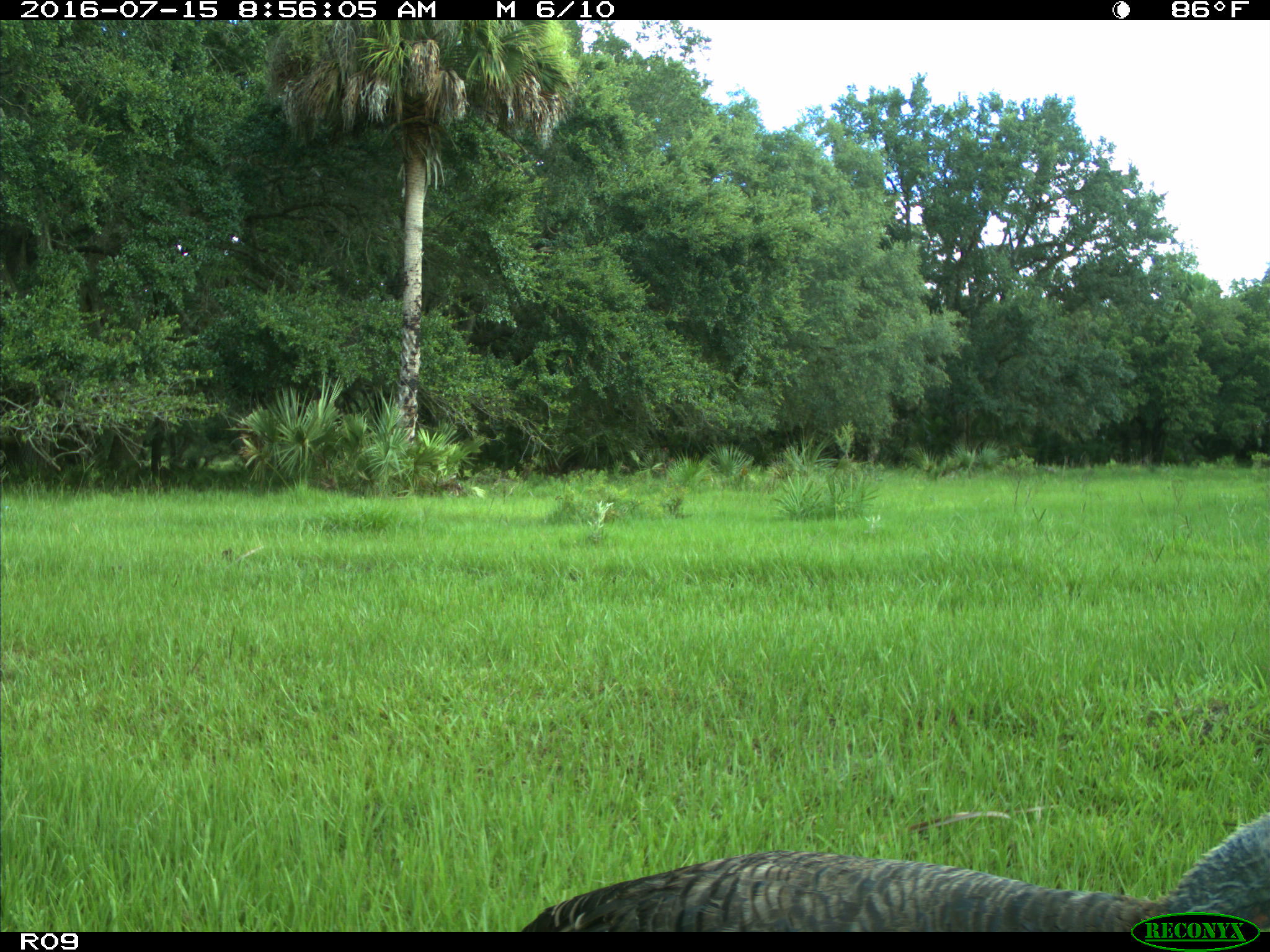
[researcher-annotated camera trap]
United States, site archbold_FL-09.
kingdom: Animalia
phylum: Chordata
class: Aves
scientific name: Aves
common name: birds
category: unidentified bird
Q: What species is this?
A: Unidentified bird (birds) (Aves).